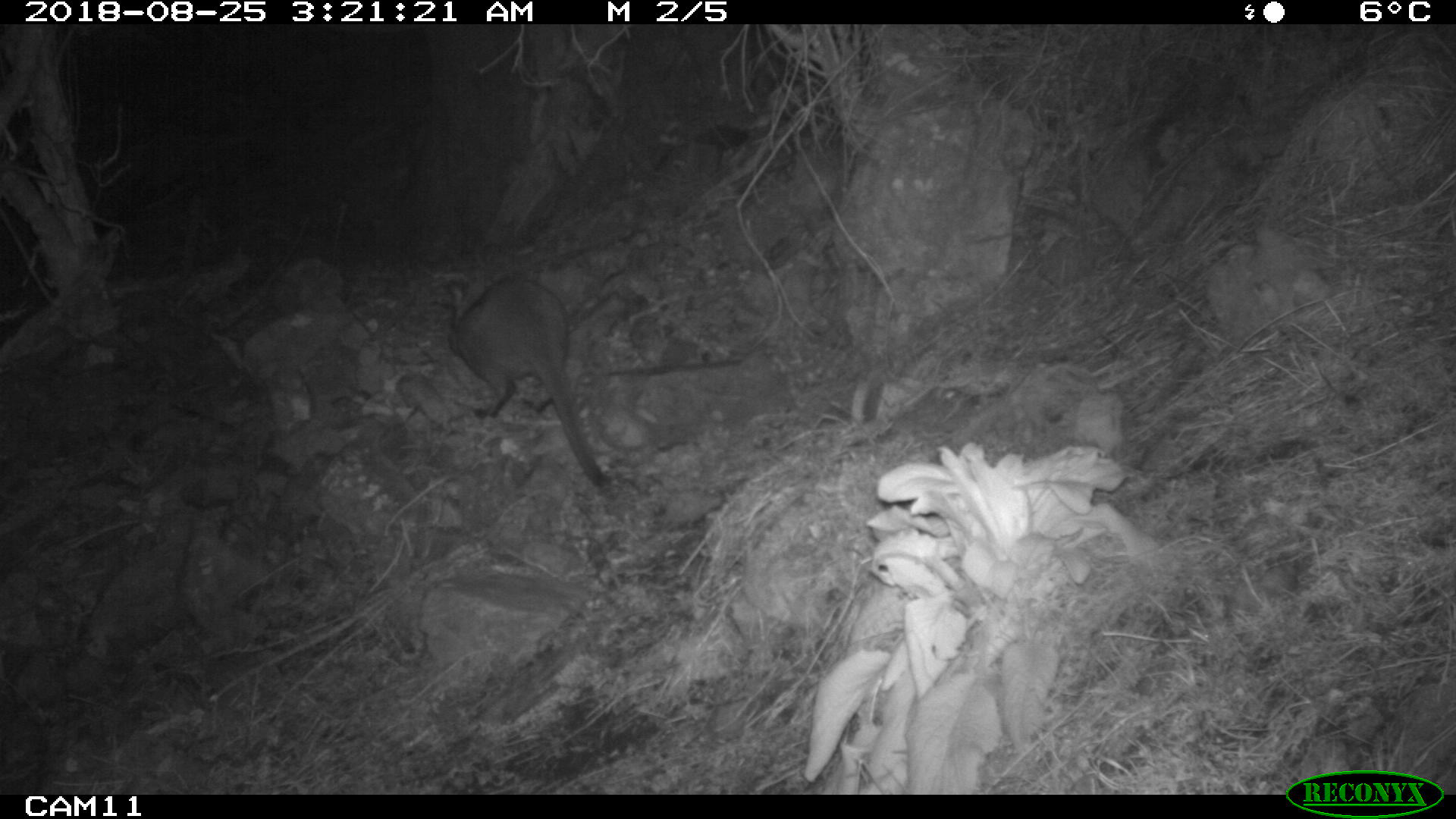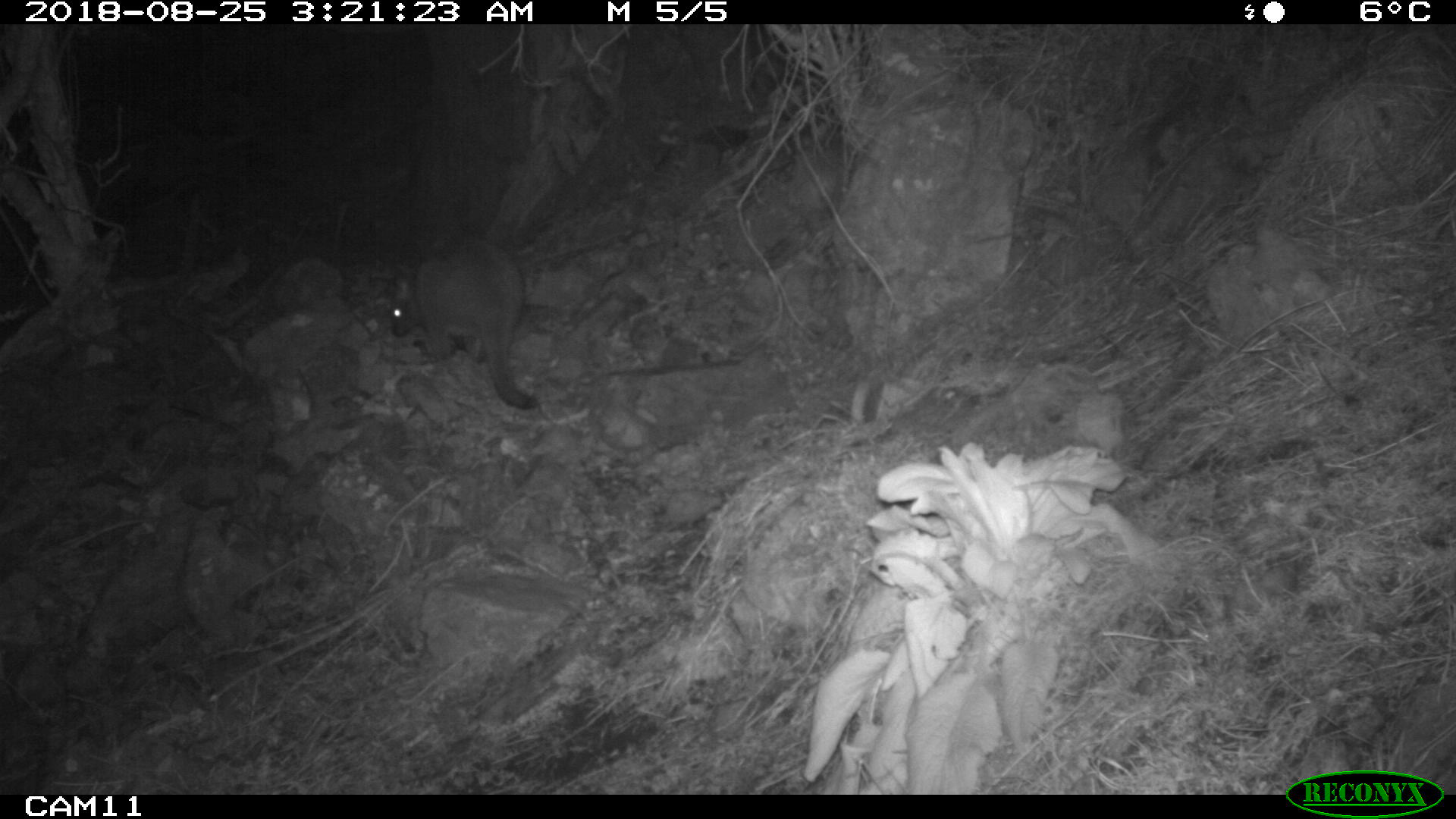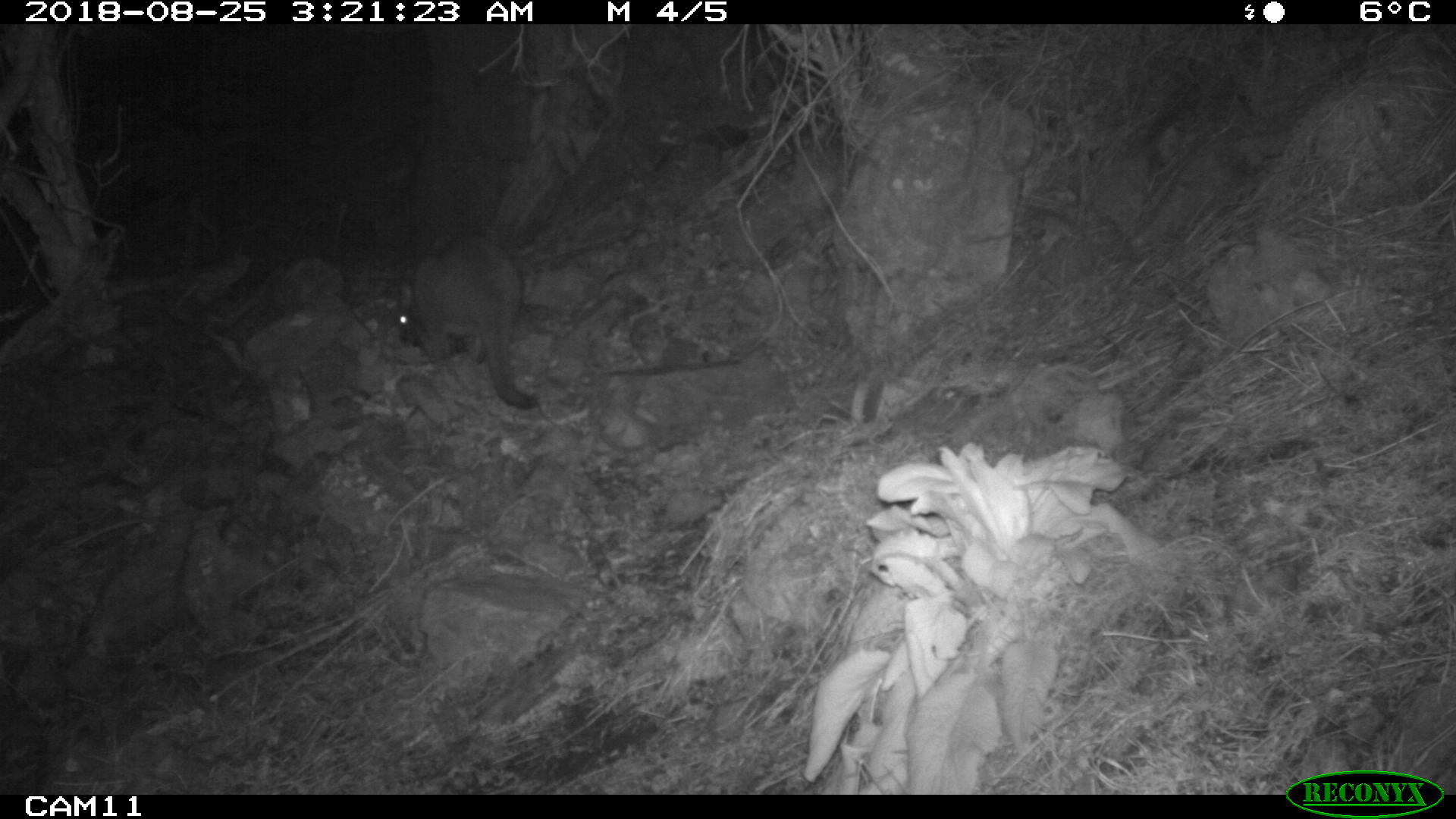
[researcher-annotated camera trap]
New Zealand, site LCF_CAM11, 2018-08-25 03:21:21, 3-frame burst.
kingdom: Animalia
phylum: Chordata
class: Mammalia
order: Diprotodontia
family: Macropodidae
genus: Notamacropus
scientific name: Notamacropus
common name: wallaby